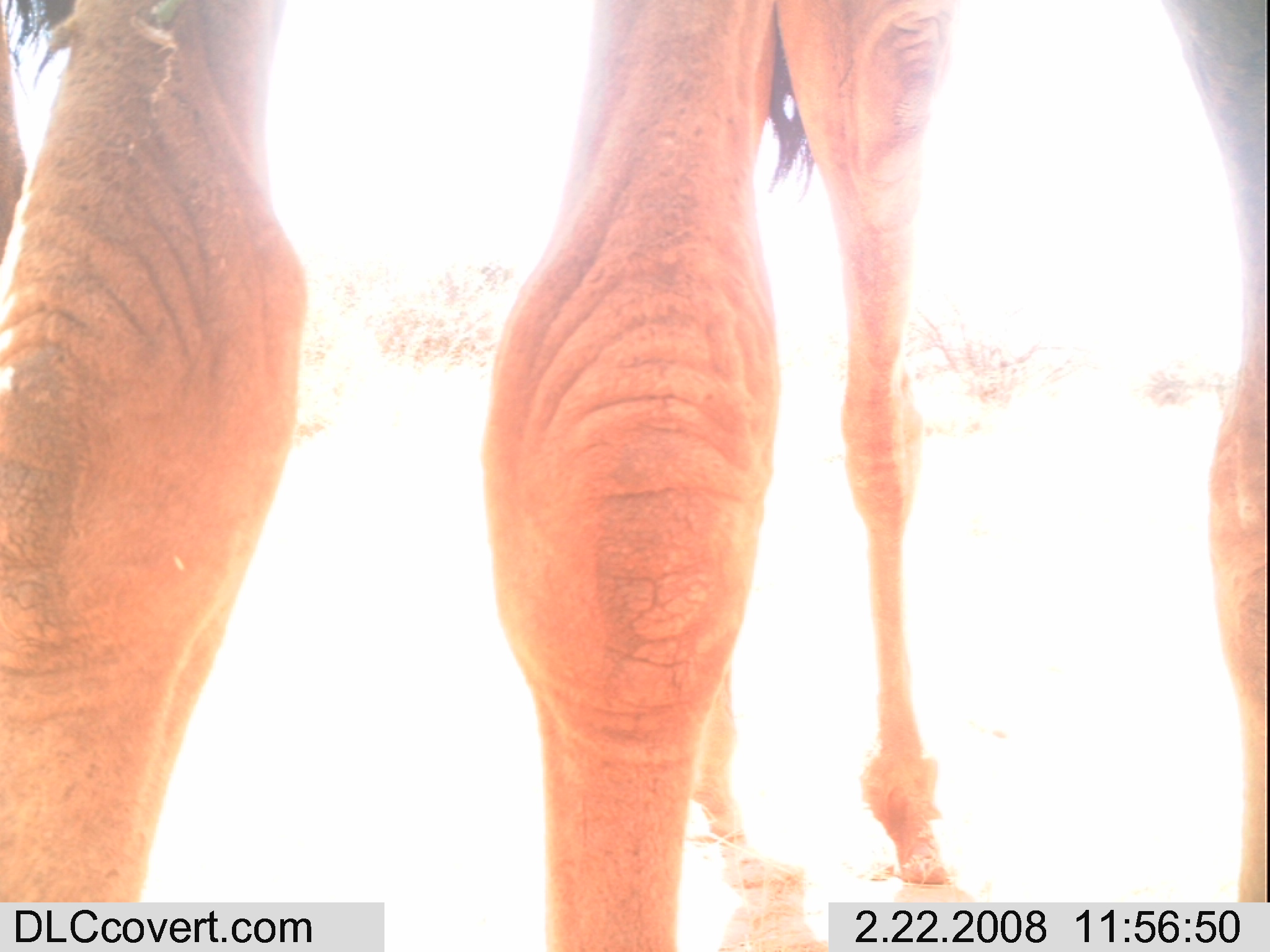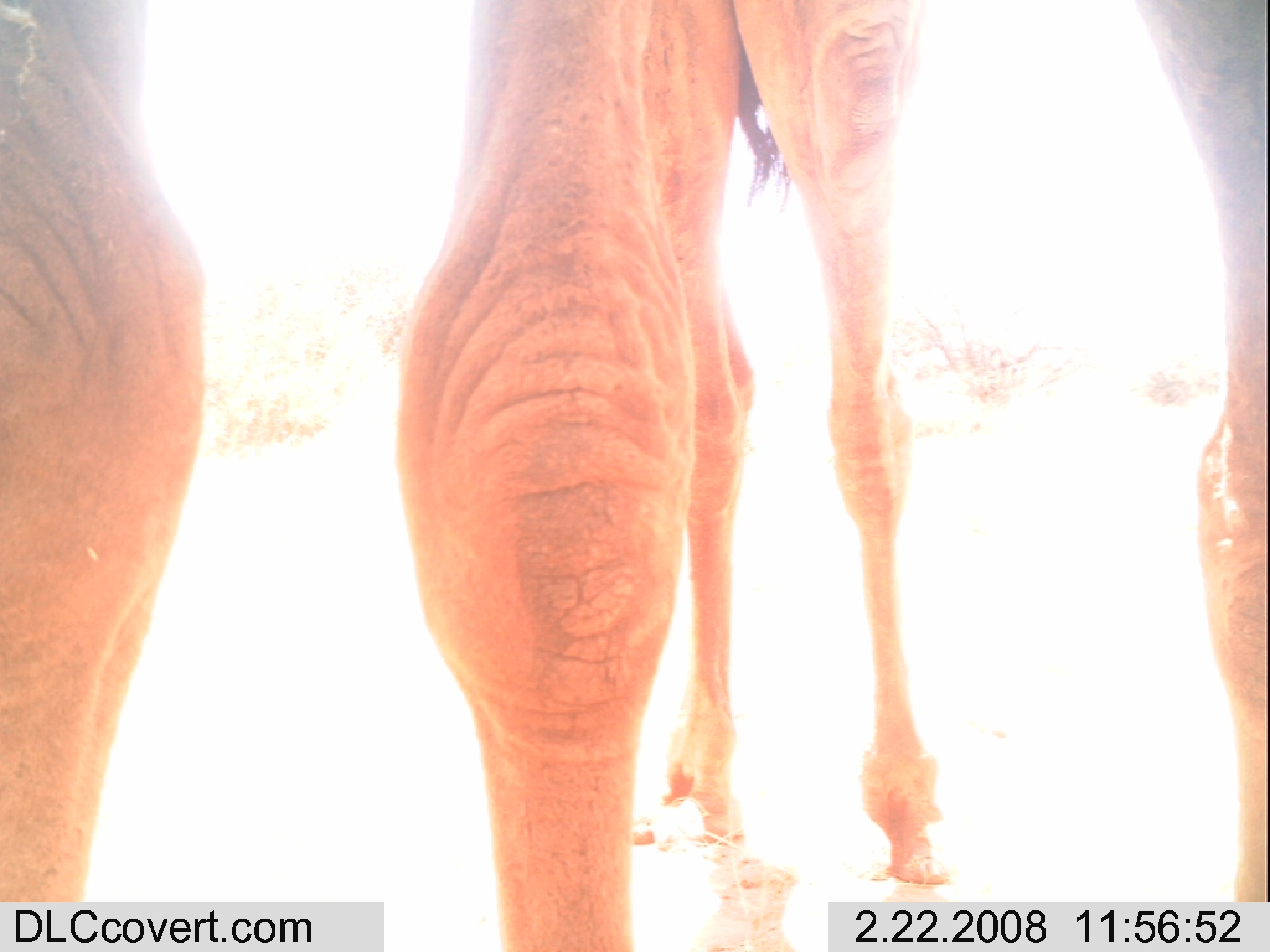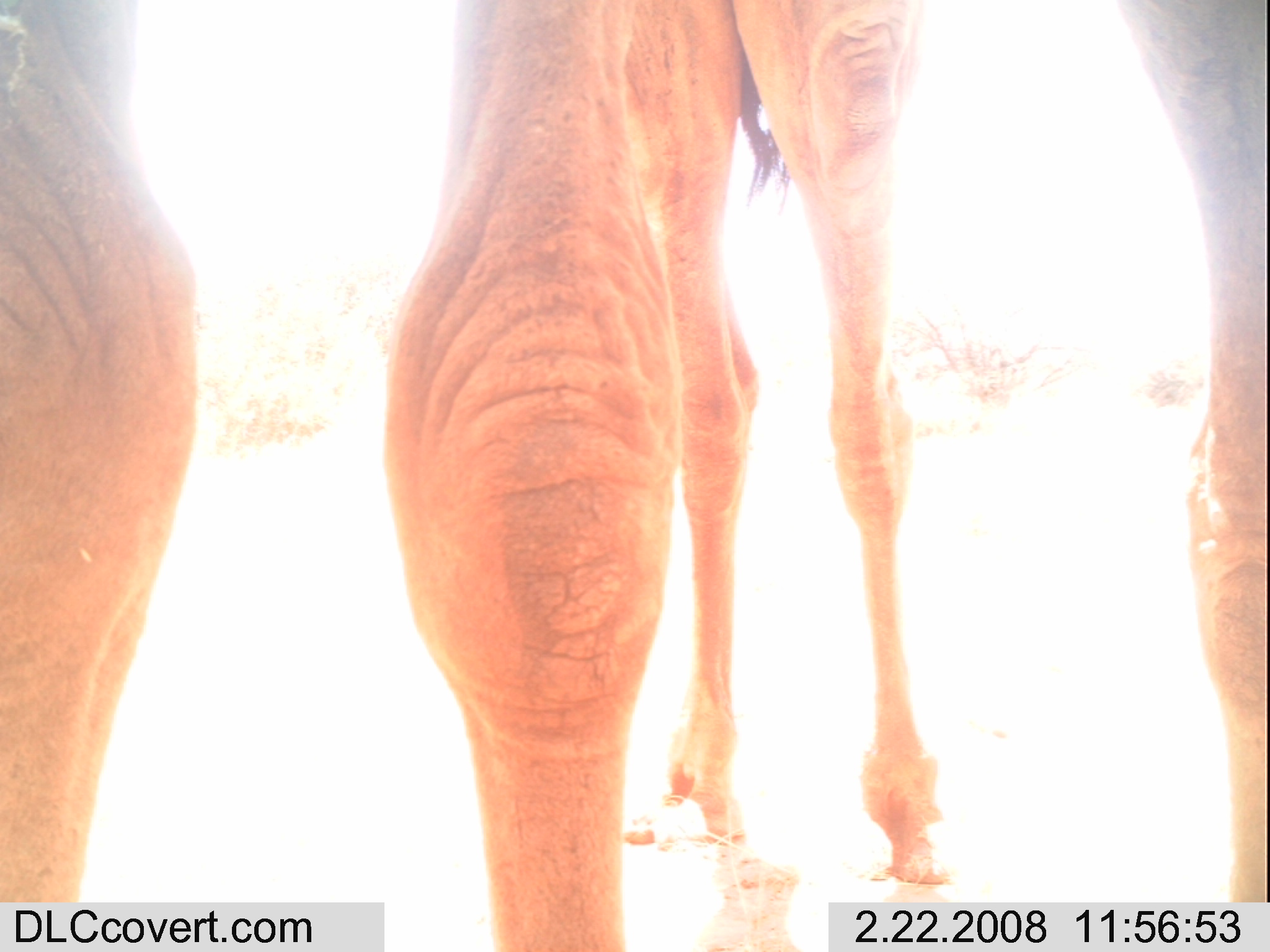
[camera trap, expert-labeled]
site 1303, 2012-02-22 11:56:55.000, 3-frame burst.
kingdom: Animalia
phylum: Chordata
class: Mammalia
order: Artiodactyla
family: Camelidae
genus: Camelus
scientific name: Camelus dromedarius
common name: dromedary camel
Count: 2.